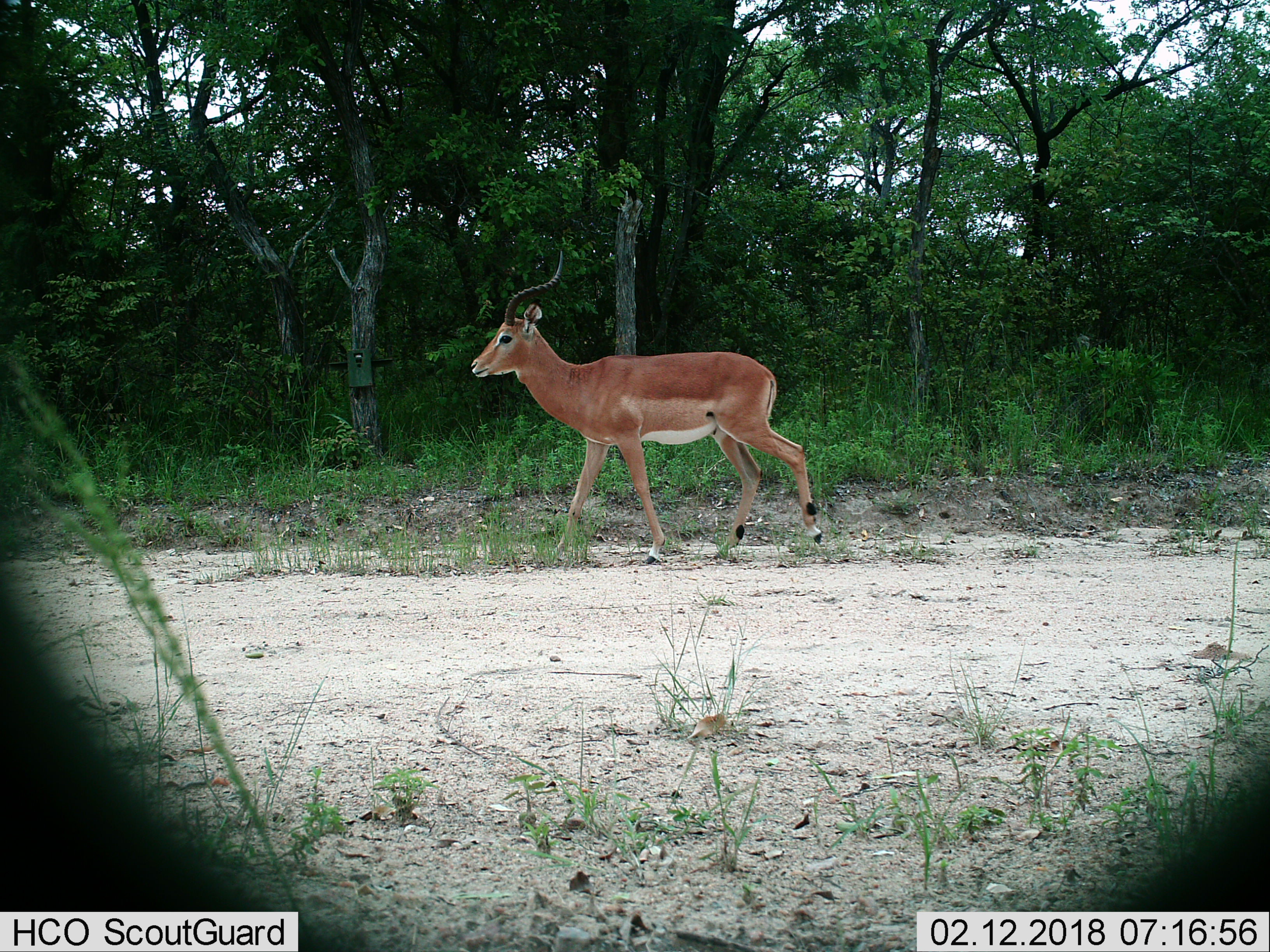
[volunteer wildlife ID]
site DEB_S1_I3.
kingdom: Animalia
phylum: Chordata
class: Mammalia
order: Artiodactyla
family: Bovidae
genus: Aepyceros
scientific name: Aepyceros melampus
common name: impala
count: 1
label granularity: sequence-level